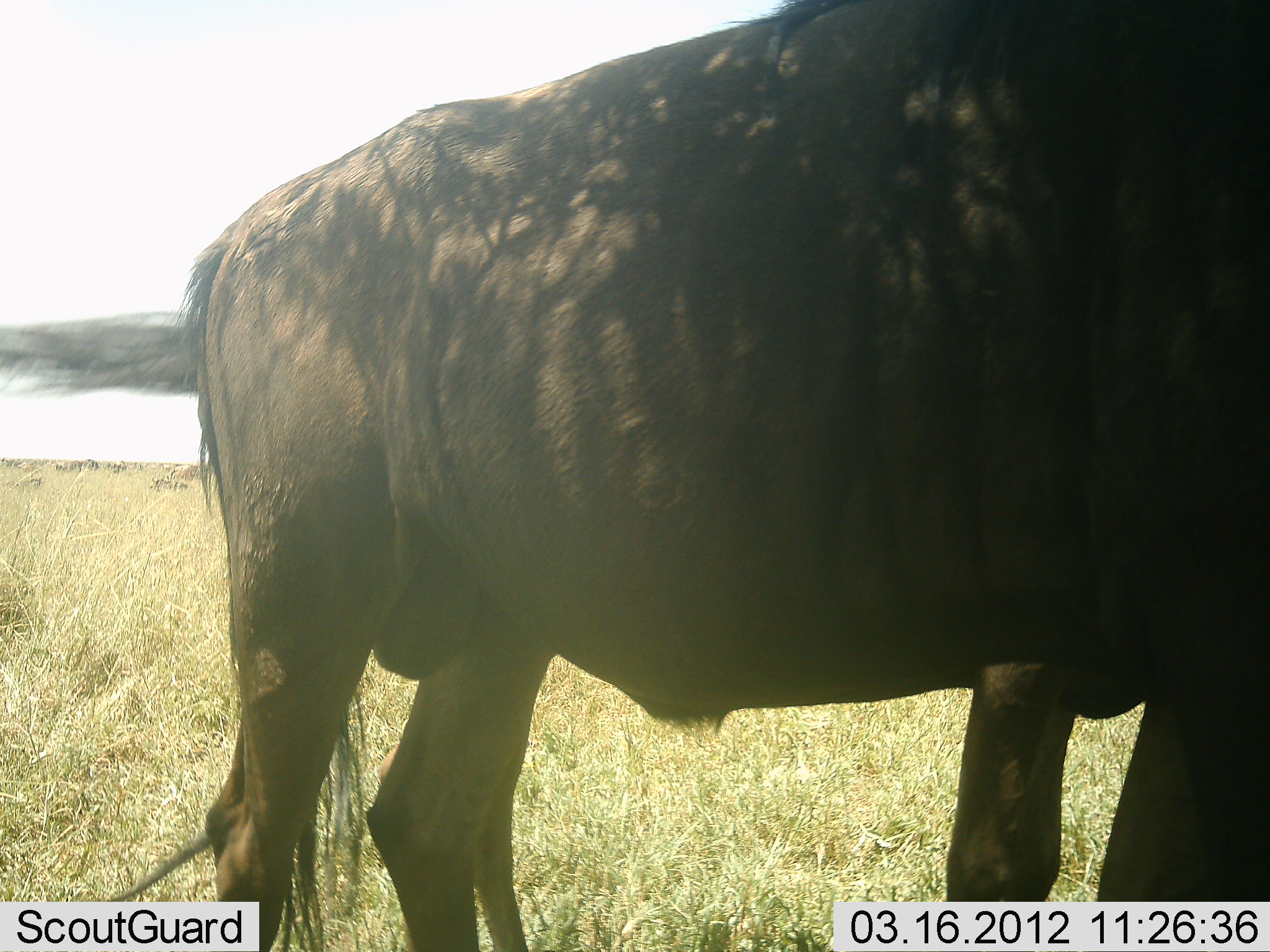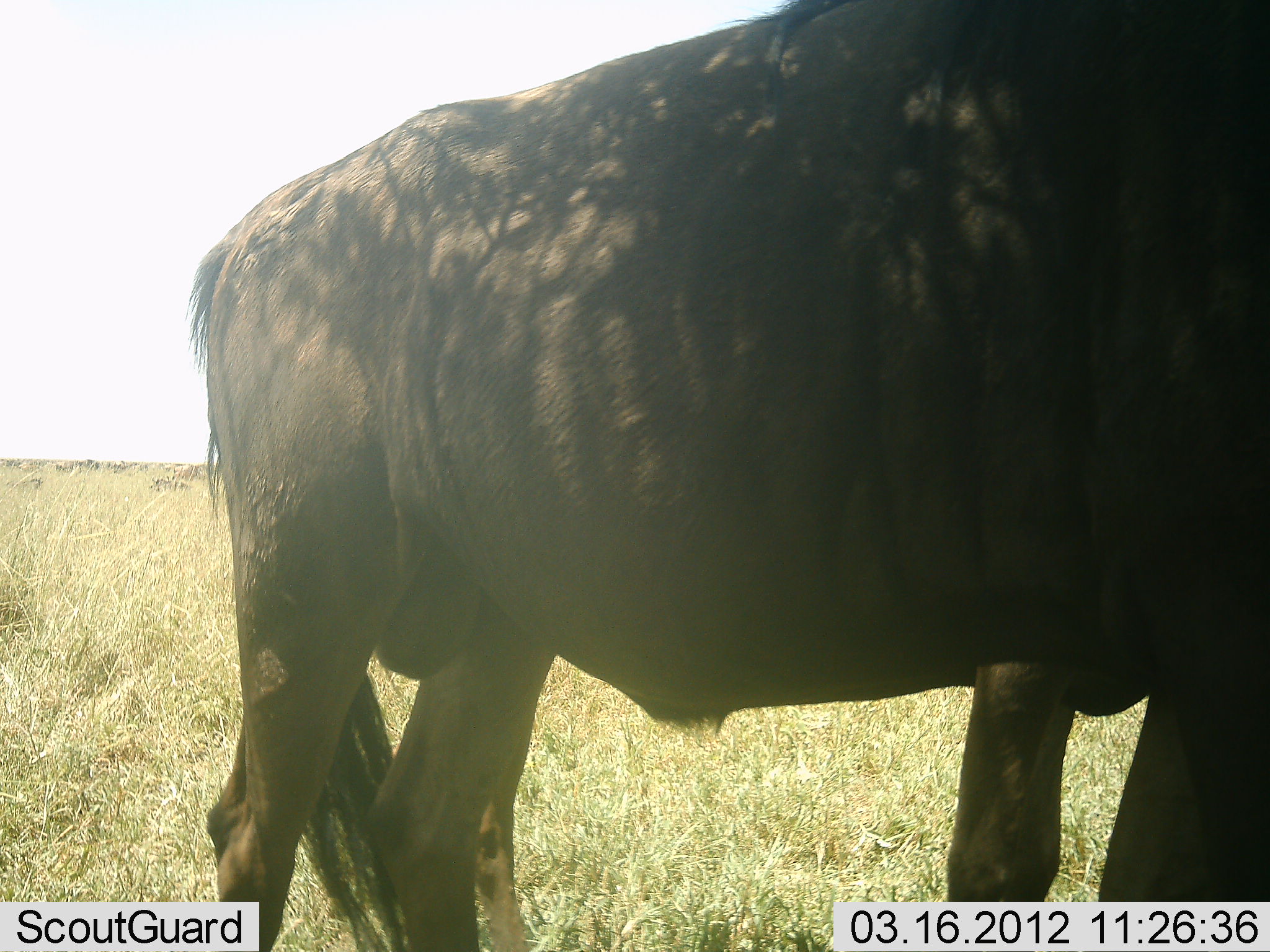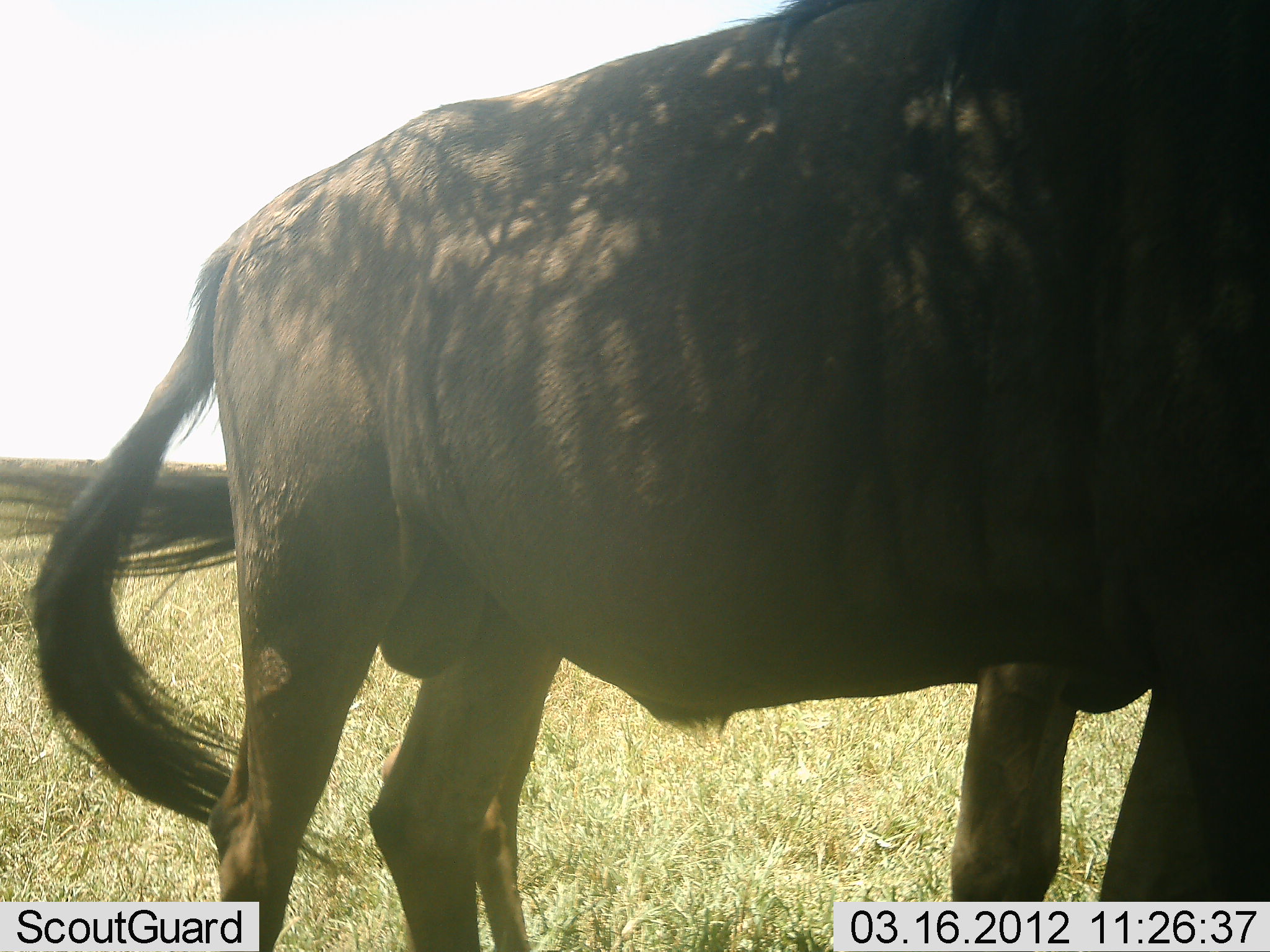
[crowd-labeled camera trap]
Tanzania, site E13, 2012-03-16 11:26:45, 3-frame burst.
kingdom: Animalia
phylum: Chordata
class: Mammalia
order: Artiodactyla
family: Bovidae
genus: Connochaetes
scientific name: Connochaetes taurinus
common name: blue wildebeest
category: wildebeest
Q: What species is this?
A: Wildebeest (blue wildebeest) (Connochaetes taurinus).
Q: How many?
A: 1.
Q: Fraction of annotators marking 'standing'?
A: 100%.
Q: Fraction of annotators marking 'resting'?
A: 7%.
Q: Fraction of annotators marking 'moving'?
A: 7%.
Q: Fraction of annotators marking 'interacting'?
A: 0%.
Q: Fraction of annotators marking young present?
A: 7%.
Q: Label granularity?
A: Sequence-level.